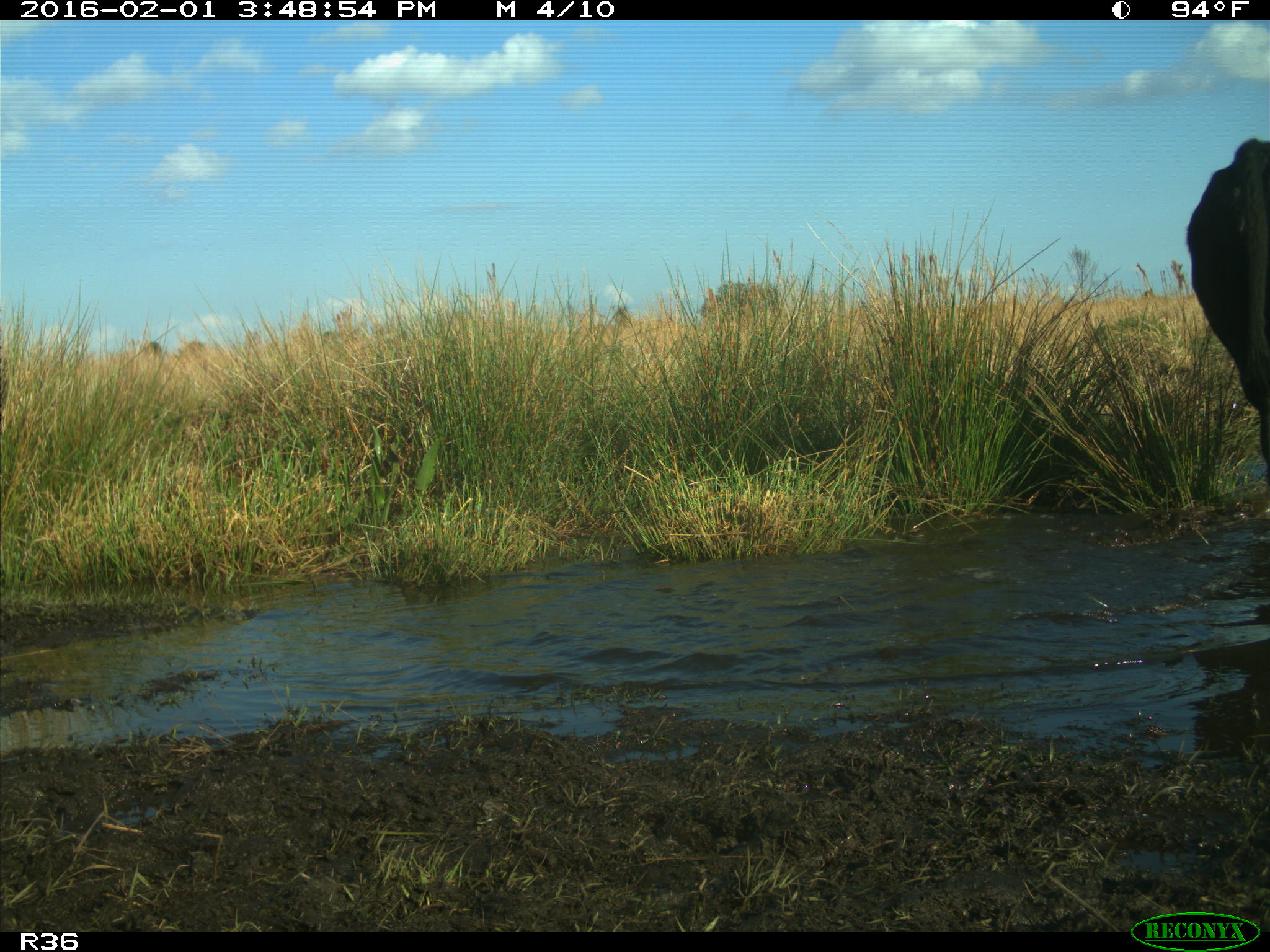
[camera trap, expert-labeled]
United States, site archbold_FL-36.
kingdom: Animalia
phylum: Chordata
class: Mammalia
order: Artiodactyla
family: Bovidae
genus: Bos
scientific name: Bos taurus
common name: domestic cow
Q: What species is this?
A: Bos taurus (domestic cow).